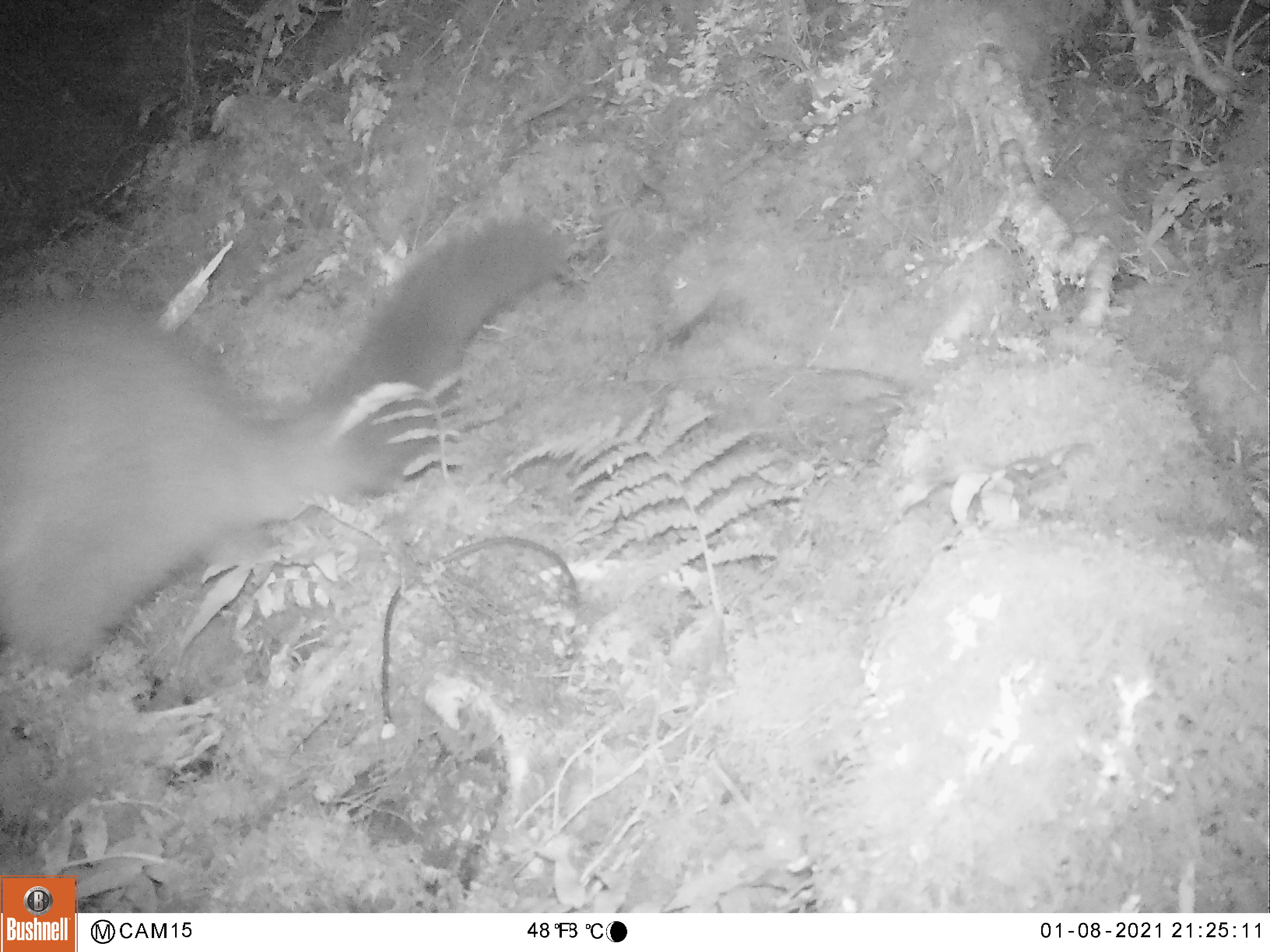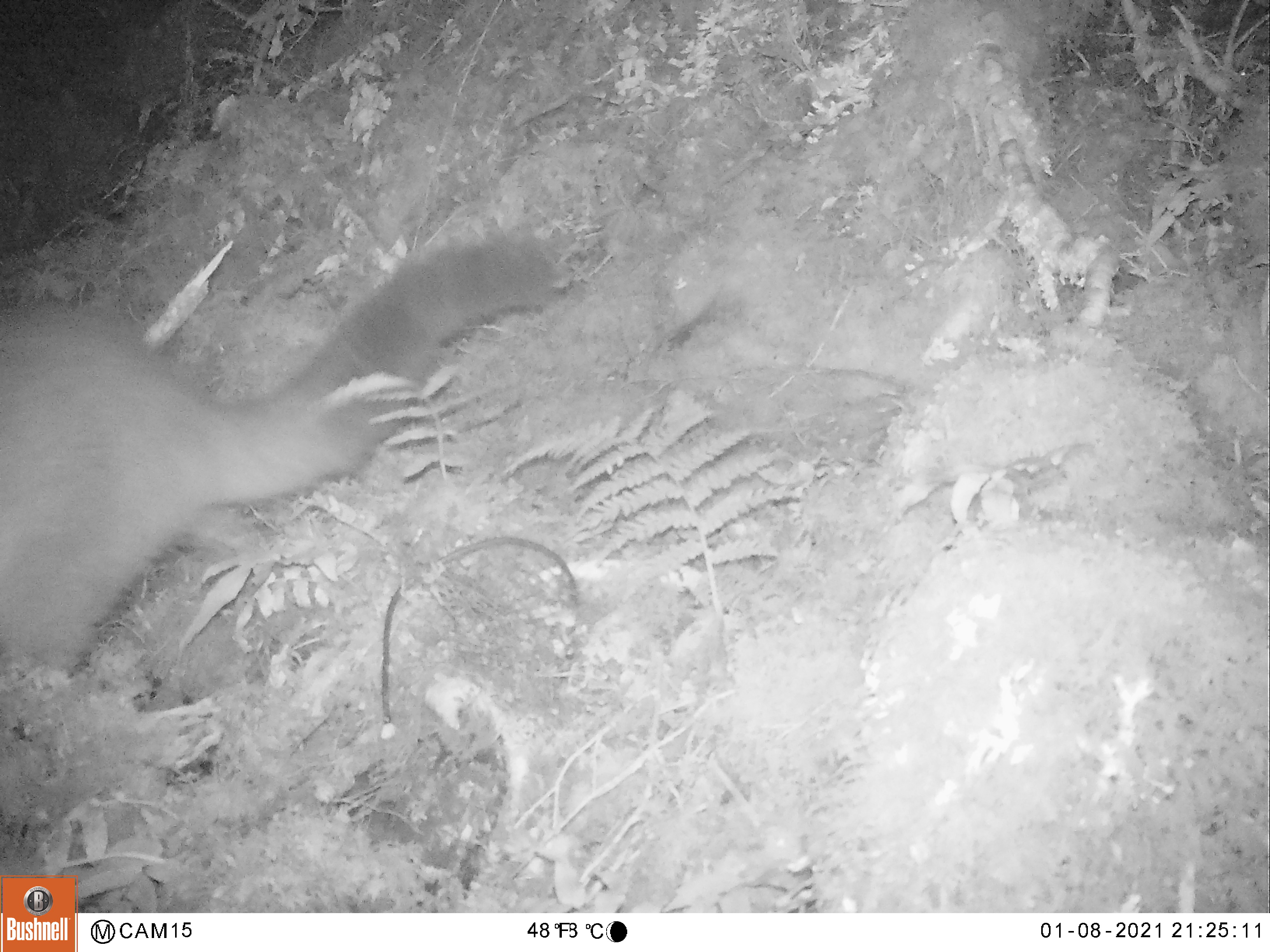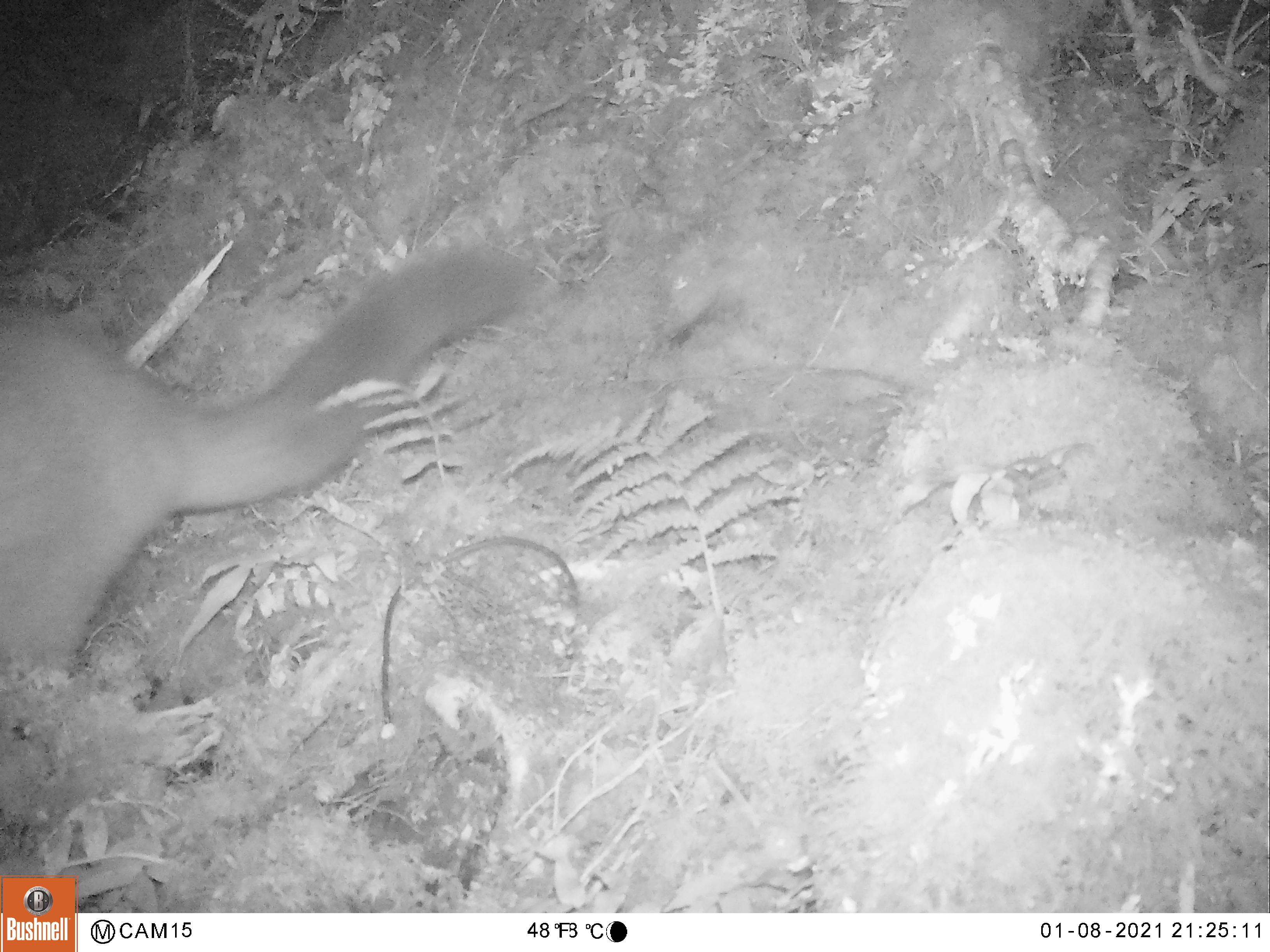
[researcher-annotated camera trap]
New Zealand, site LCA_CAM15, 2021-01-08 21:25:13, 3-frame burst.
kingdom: Animalia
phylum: Chordata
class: Mammalia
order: Diprotodontia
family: Phalangeridae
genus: Trichosurus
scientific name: Trichosurus vulpecula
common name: common brushtail possum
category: possum